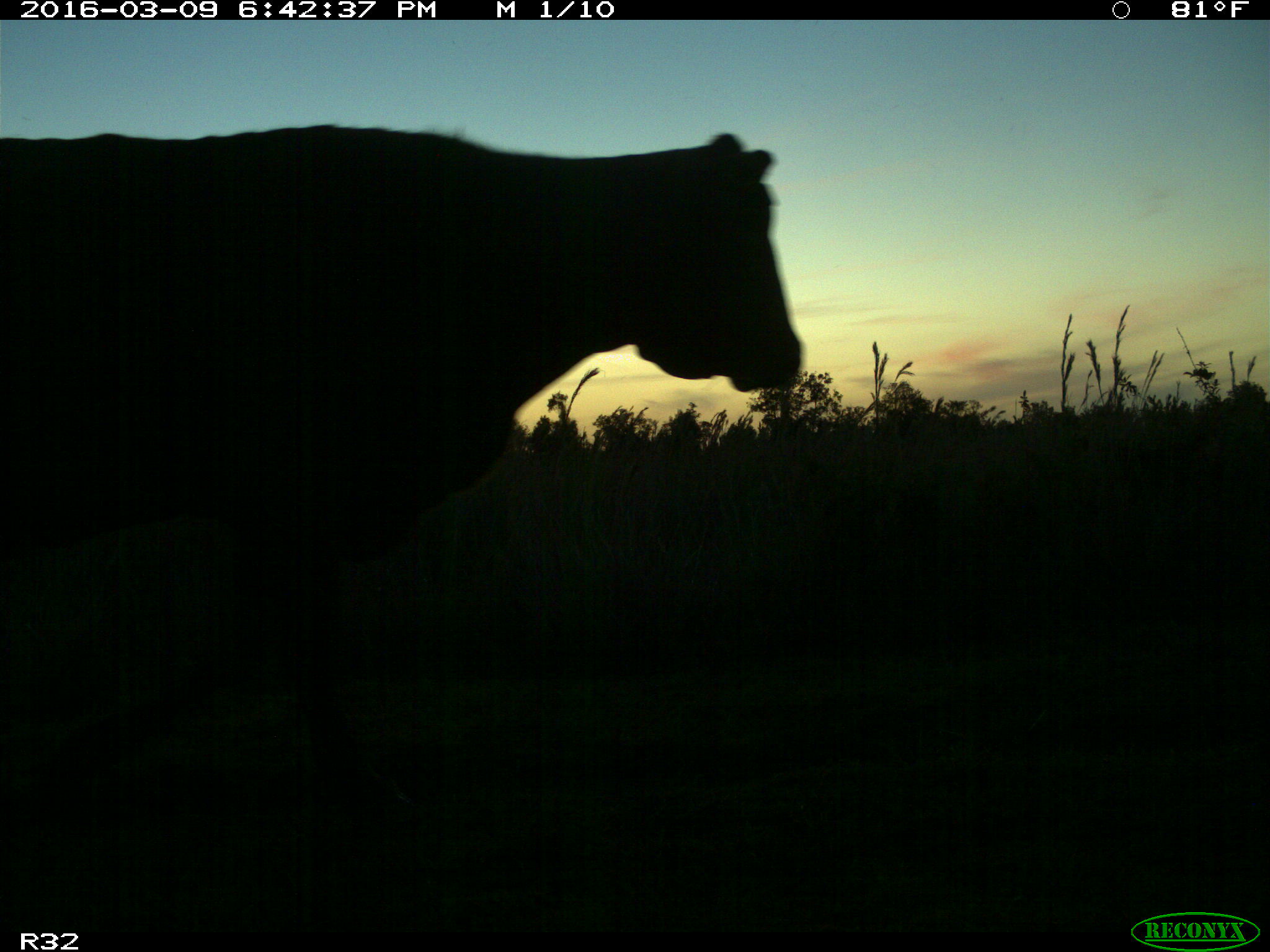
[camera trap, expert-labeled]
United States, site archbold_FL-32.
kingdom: Animalia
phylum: Chordata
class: Mammalia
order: Artiodactyla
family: Bovidae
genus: Bos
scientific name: Bos taurus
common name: domestic cow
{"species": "Bos taurus (domestic cow)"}